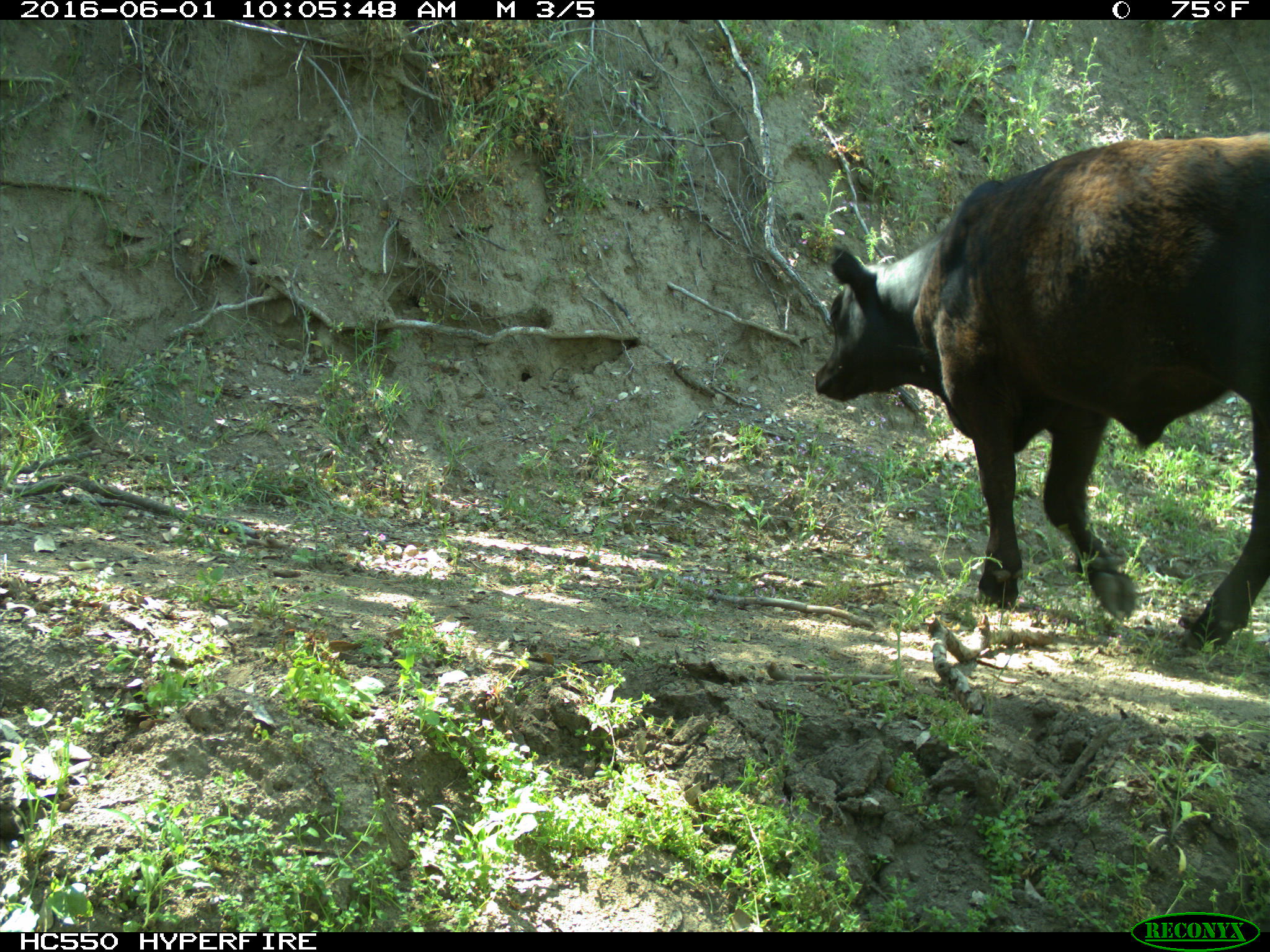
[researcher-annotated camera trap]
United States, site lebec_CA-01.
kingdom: Animalia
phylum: Chordata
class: Mammalia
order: Artiodactyla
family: Bovidae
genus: Bos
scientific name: Bos taurus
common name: domestic cow